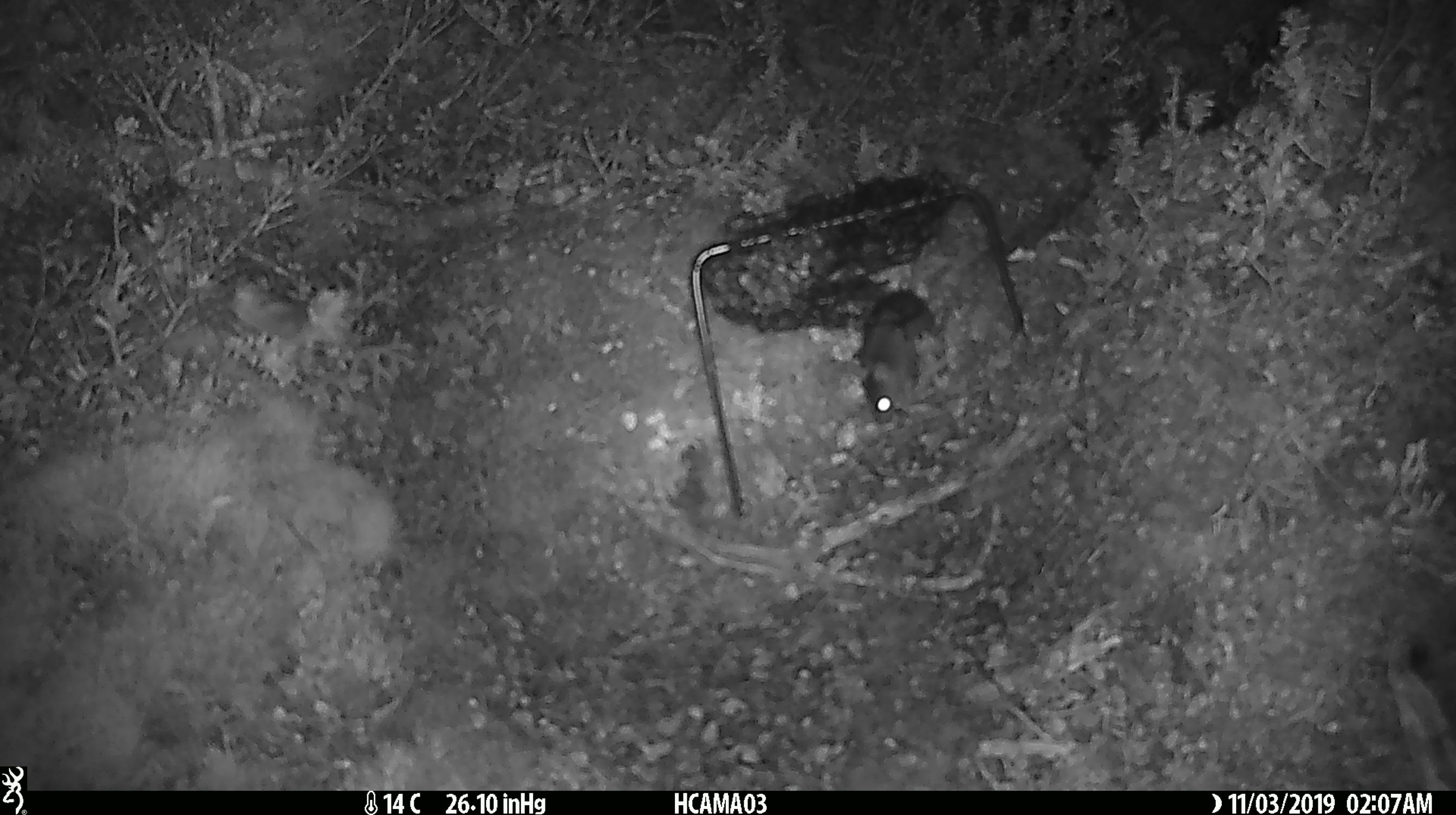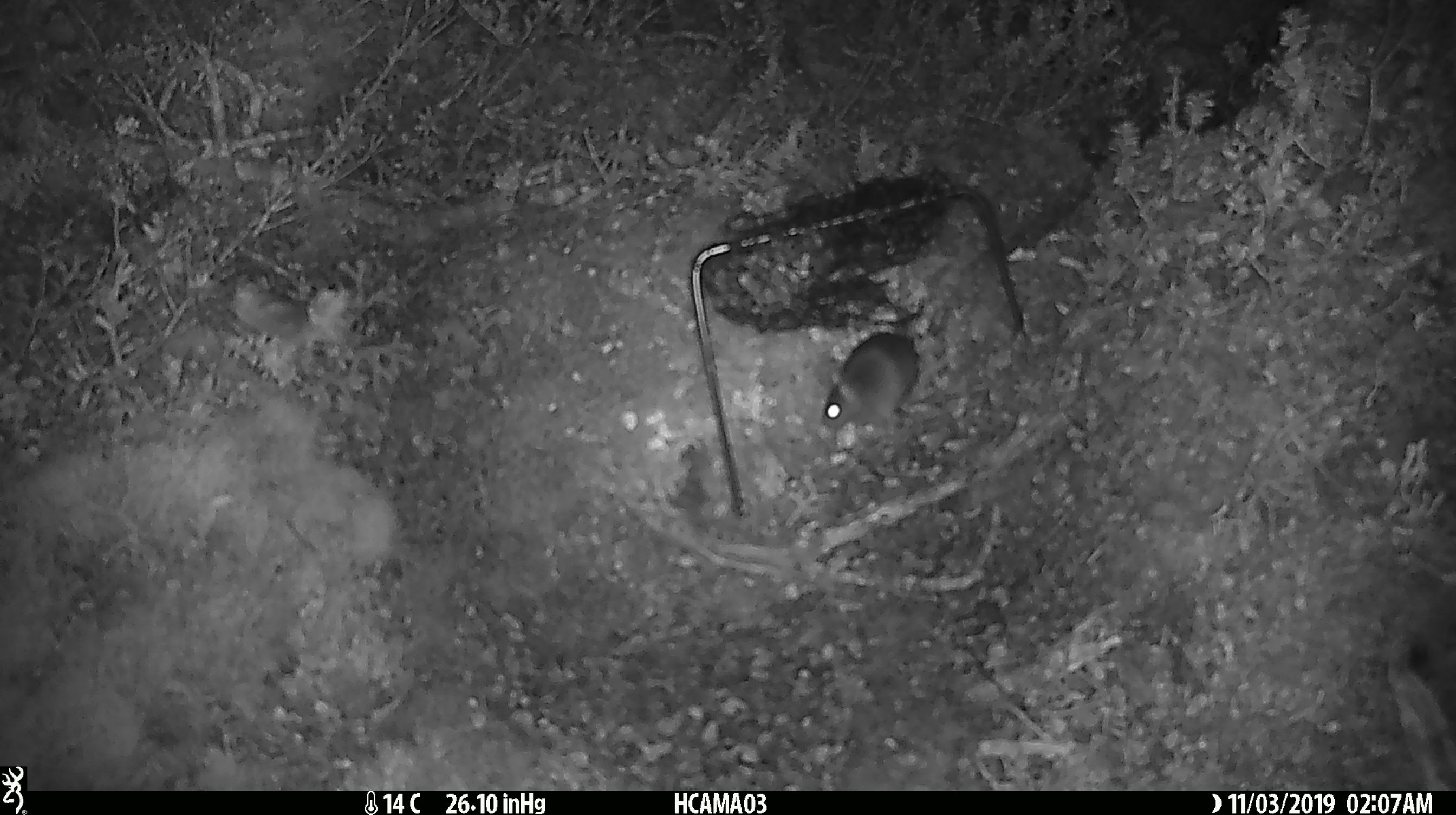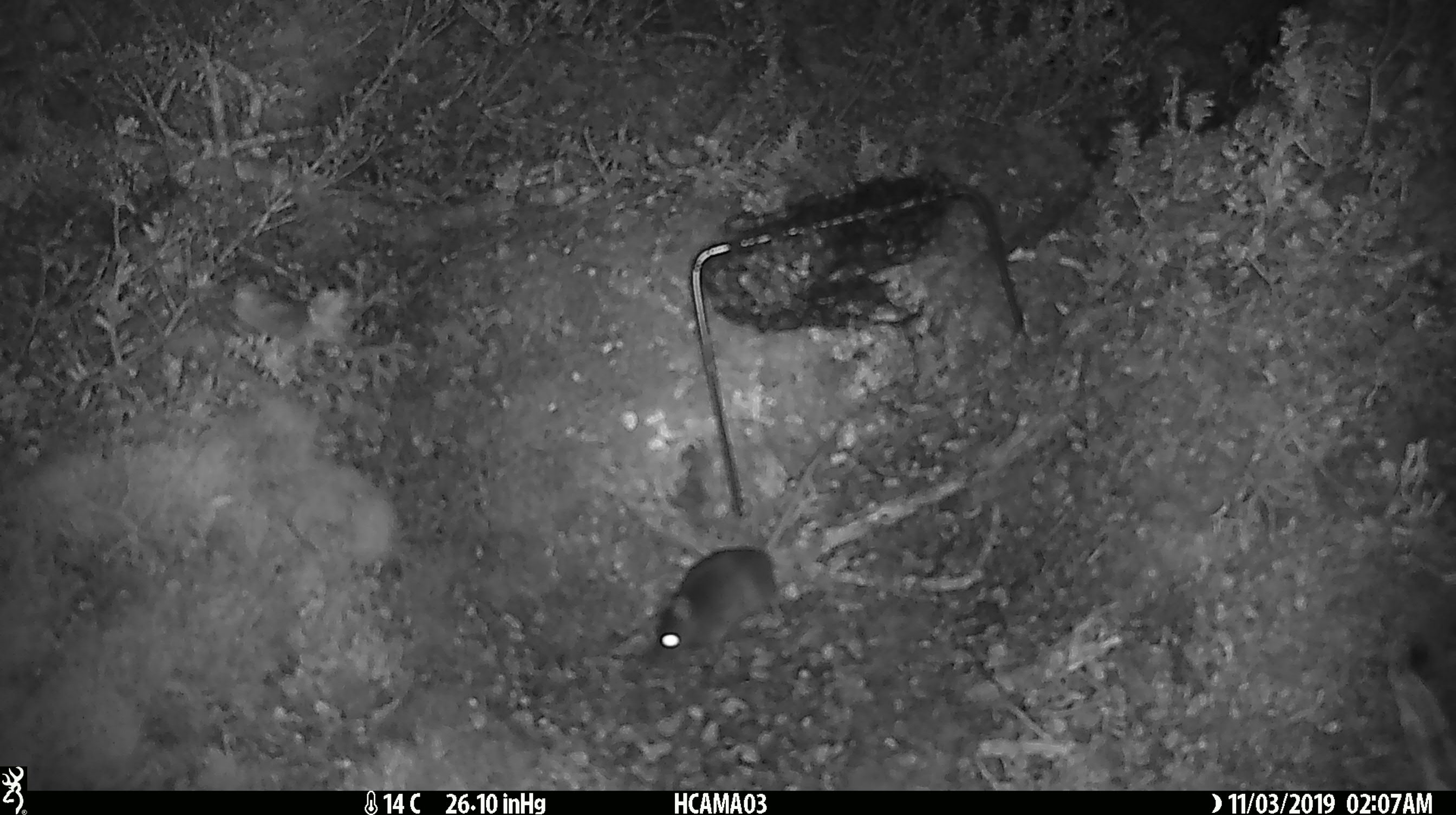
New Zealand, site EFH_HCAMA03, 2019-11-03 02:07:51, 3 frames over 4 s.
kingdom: Animalia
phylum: Chordata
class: Mammalia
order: Rodentia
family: Muridae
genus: Mus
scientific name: Mus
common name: mouse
Mouse (Mus).